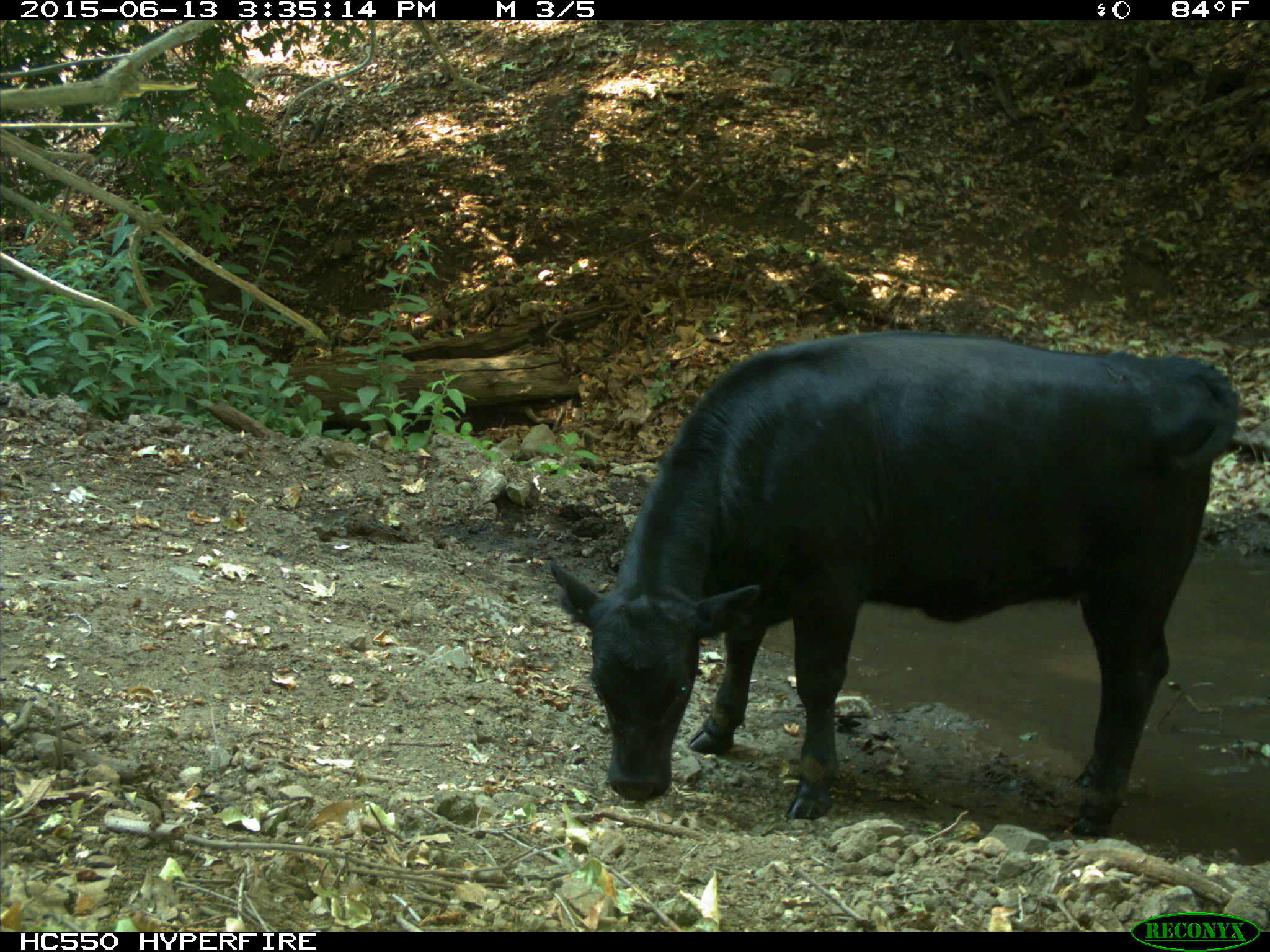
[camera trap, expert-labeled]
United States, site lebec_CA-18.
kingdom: Animalia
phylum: Chordata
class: Mammalia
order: Artiodactyla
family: Bovidae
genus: Bos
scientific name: Bos taurus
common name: domestic cow